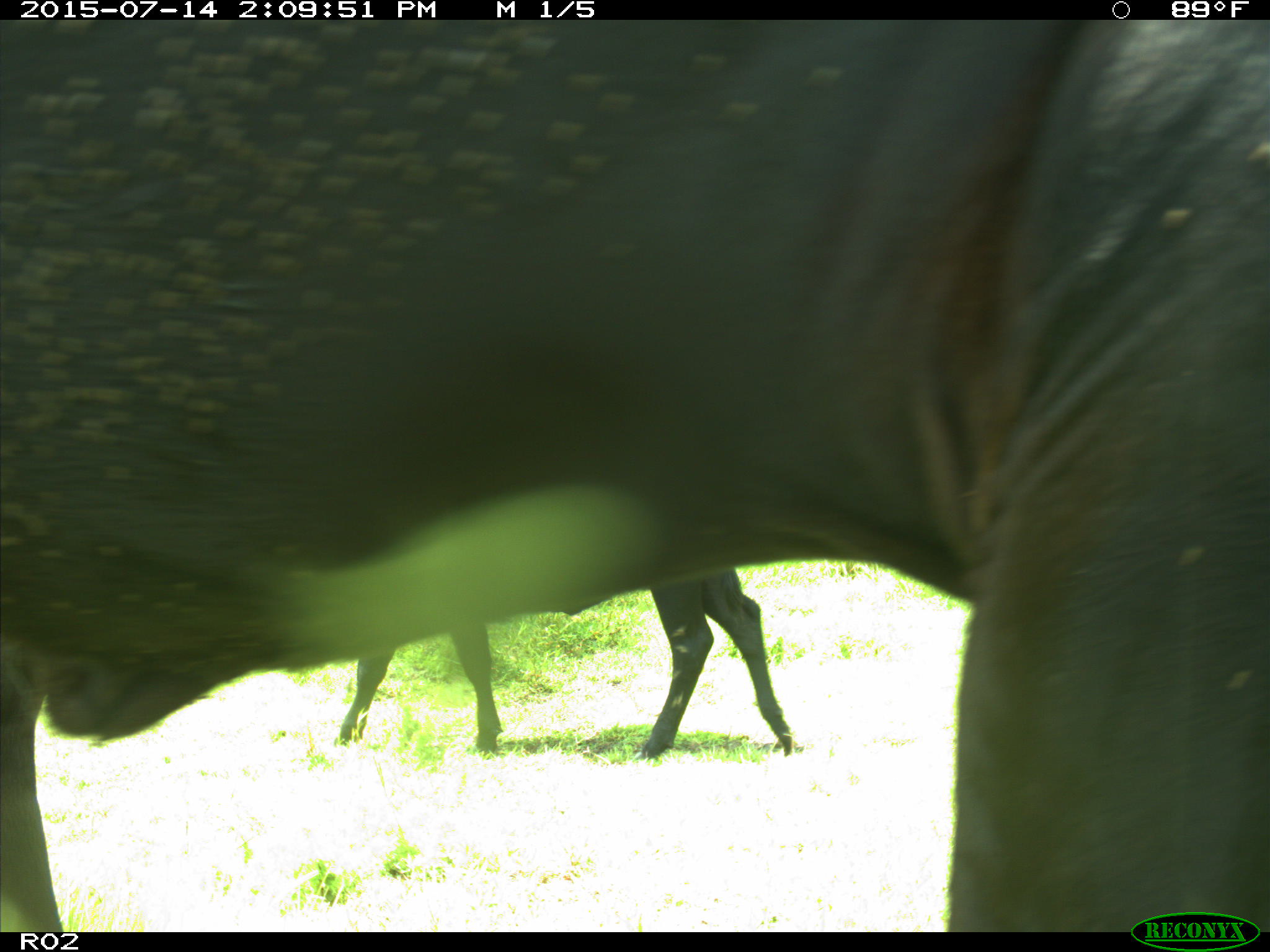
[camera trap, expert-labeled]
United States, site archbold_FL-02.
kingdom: Animalia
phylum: Chordata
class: Mammalia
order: Artiodactyla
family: Bovidae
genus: Bos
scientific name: Bos taurus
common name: domestic cow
Bos taurus (domestic cow).